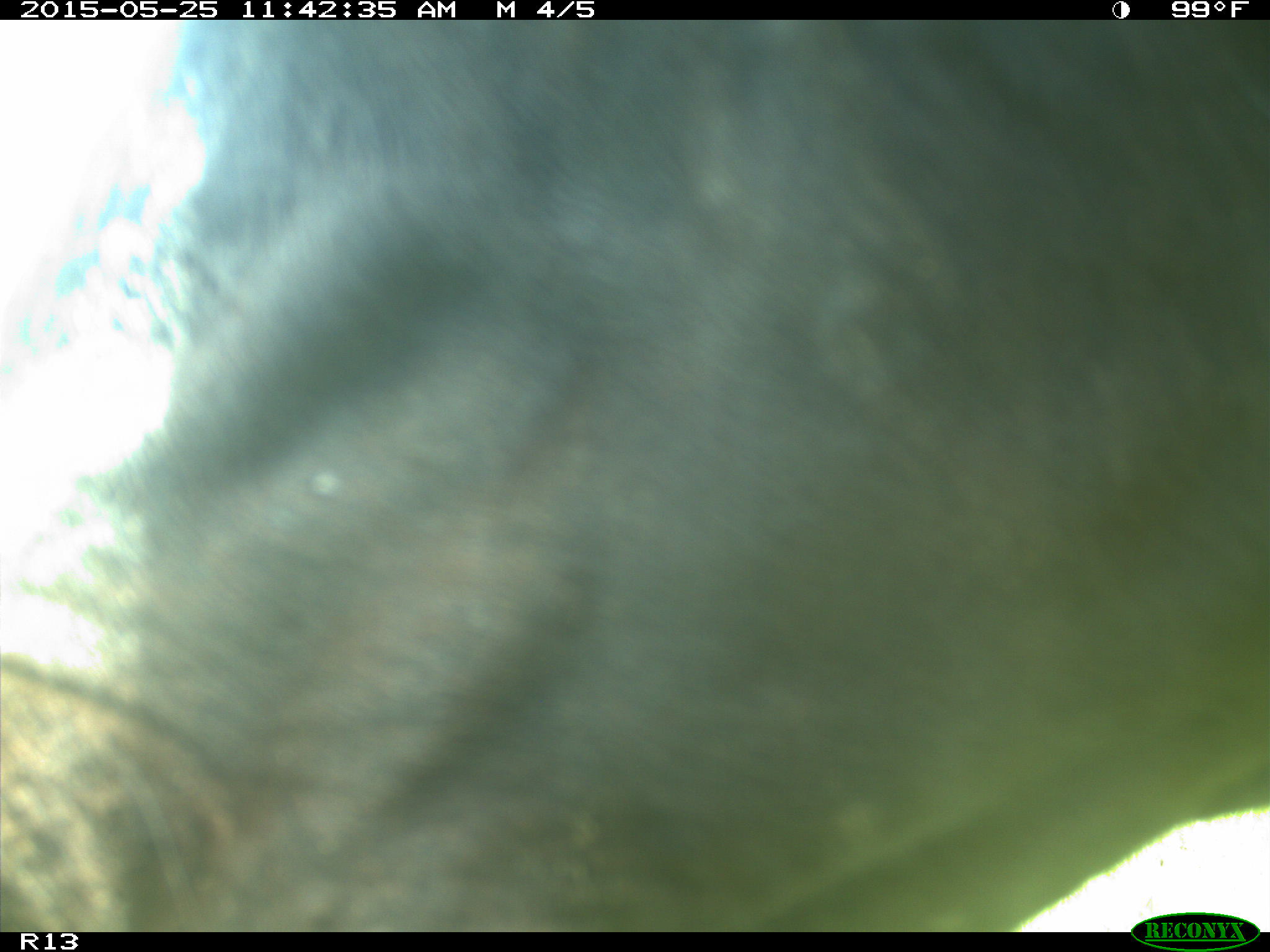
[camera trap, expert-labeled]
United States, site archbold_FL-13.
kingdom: Animalia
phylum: Chordata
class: Mammalia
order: Artiodactyla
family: Bovidae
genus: Bos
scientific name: Bos taurus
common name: domestic cow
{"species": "Bos taurus (domestic cow)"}